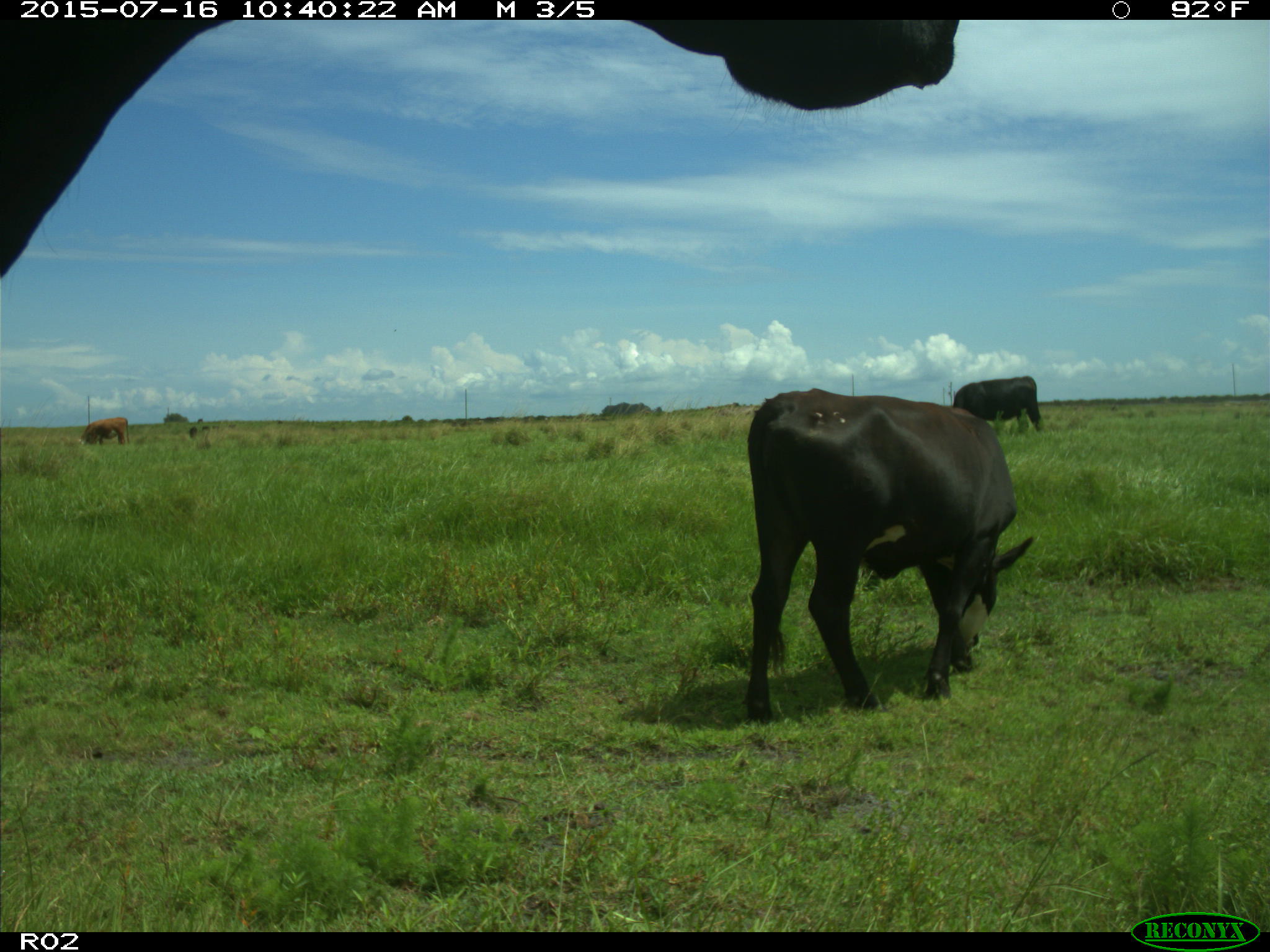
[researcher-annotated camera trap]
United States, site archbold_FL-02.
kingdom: Animalia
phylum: Chordata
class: Mammalia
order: Artiodactyla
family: Bovidae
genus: Bos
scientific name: Bos taurus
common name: domestic cow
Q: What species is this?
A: Bos taurus (domestic cow).